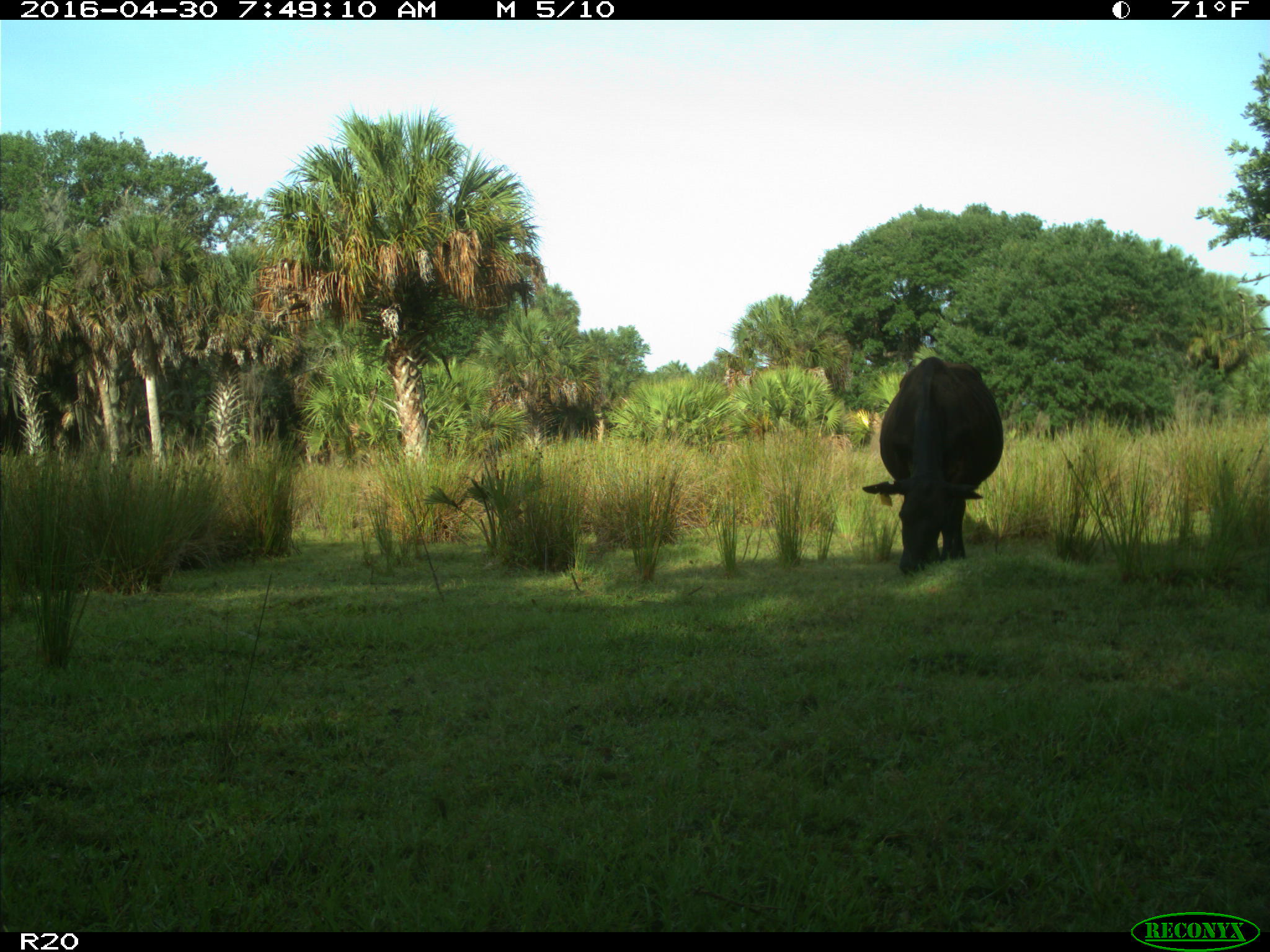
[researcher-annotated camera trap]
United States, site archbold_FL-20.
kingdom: Animalia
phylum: Chordata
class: Mammalia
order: Artiodactyla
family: Bovidae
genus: Bos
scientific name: Bos taurus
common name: domestic cow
Bos taurus (domestic cow).